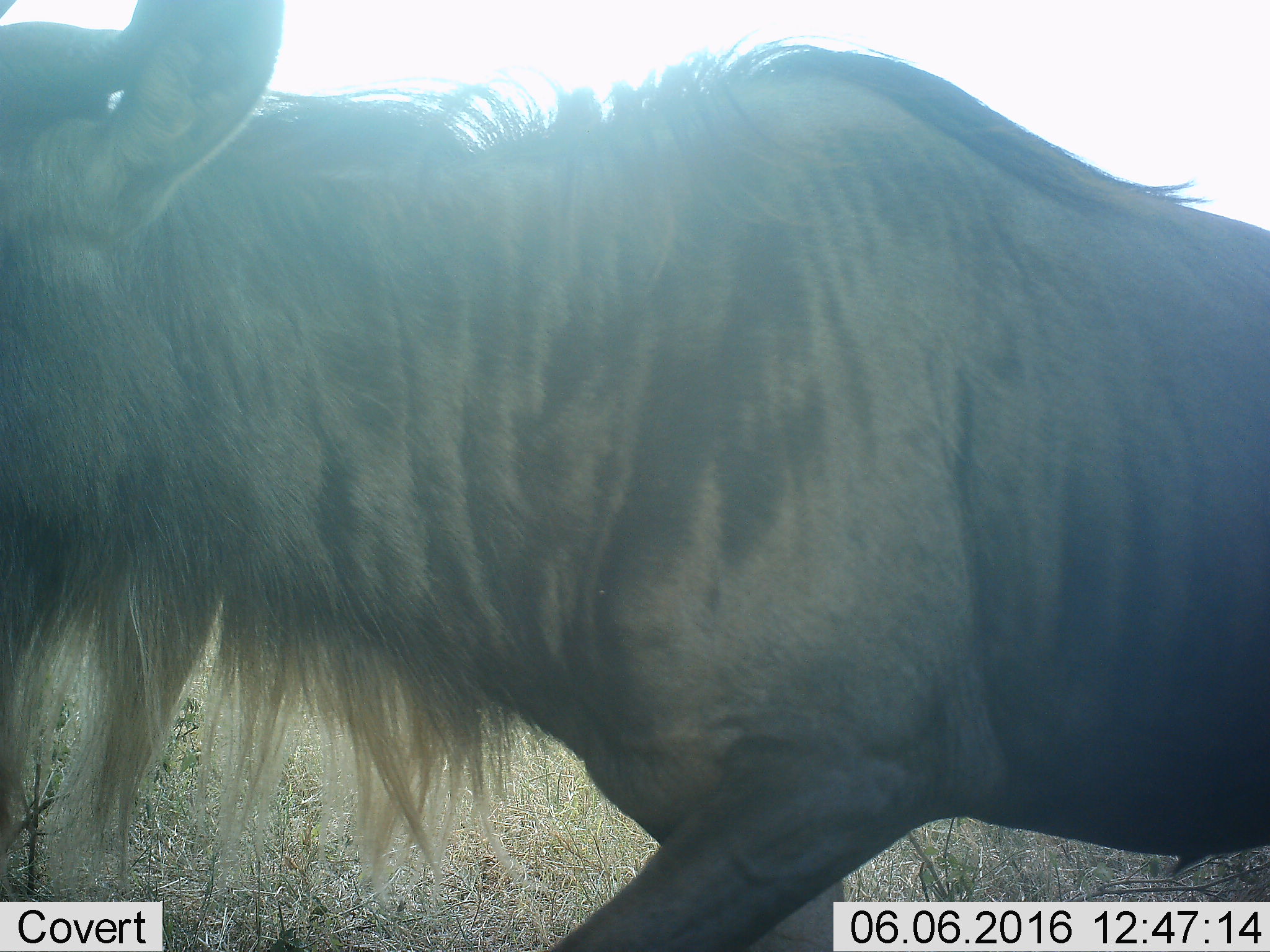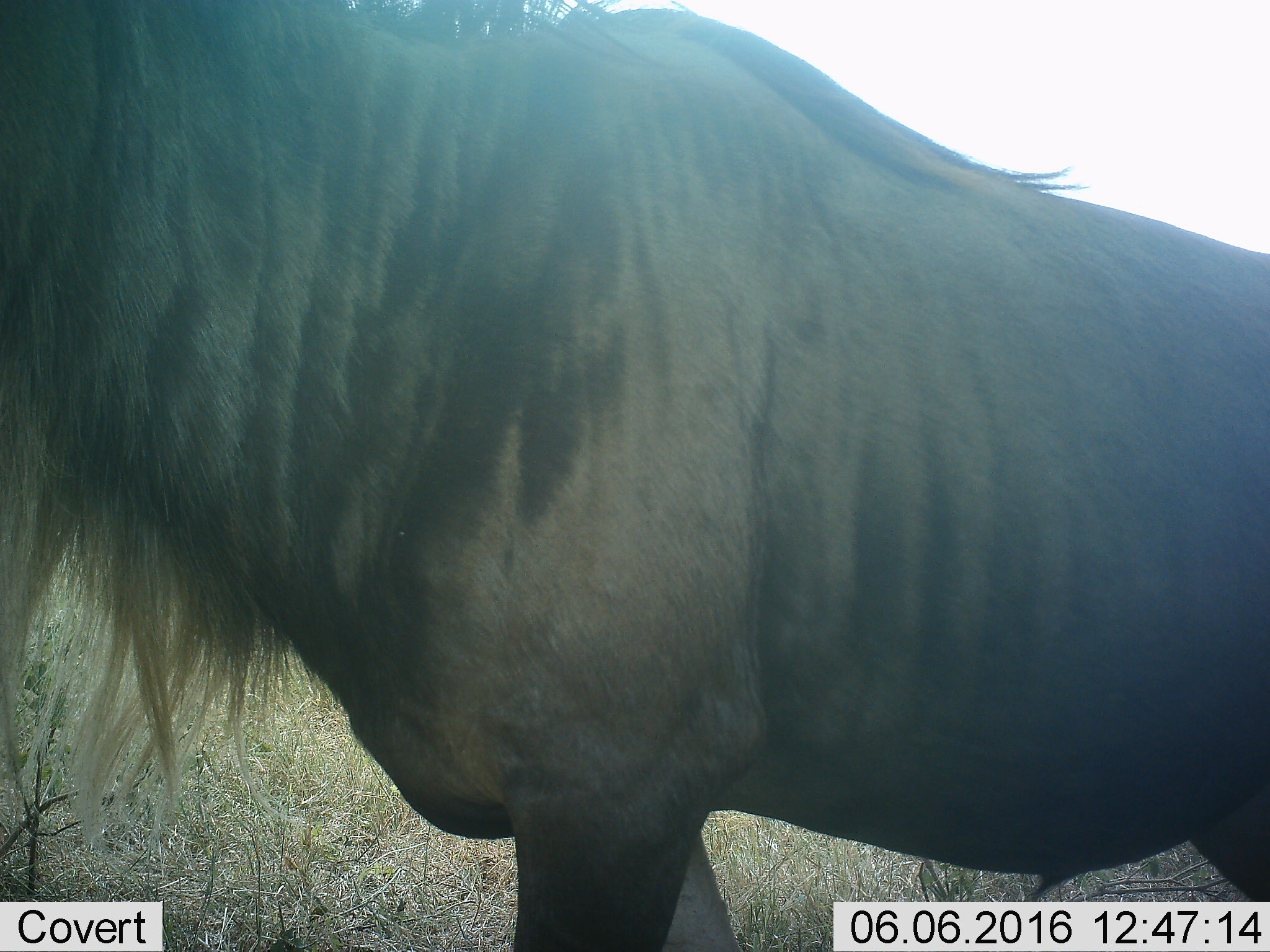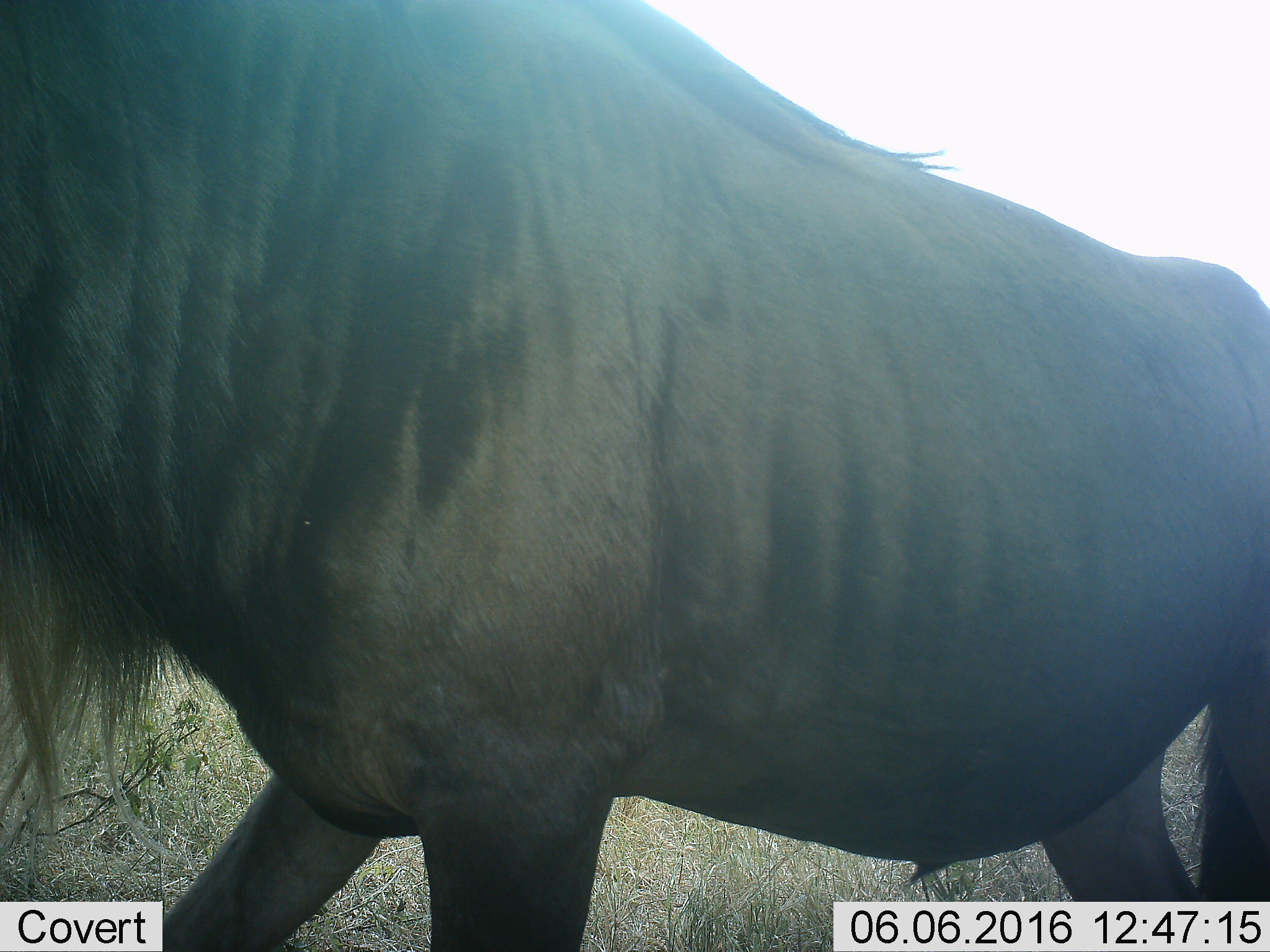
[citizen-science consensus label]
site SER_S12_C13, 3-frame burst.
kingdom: Animalia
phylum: Chordata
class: Mammalia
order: Artiodactyla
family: Bovidae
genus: Connochaetes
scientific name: Connochaetes taurinus taurinus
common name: blue wildebeest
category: wildebeestblue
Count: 1.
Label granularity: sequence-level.